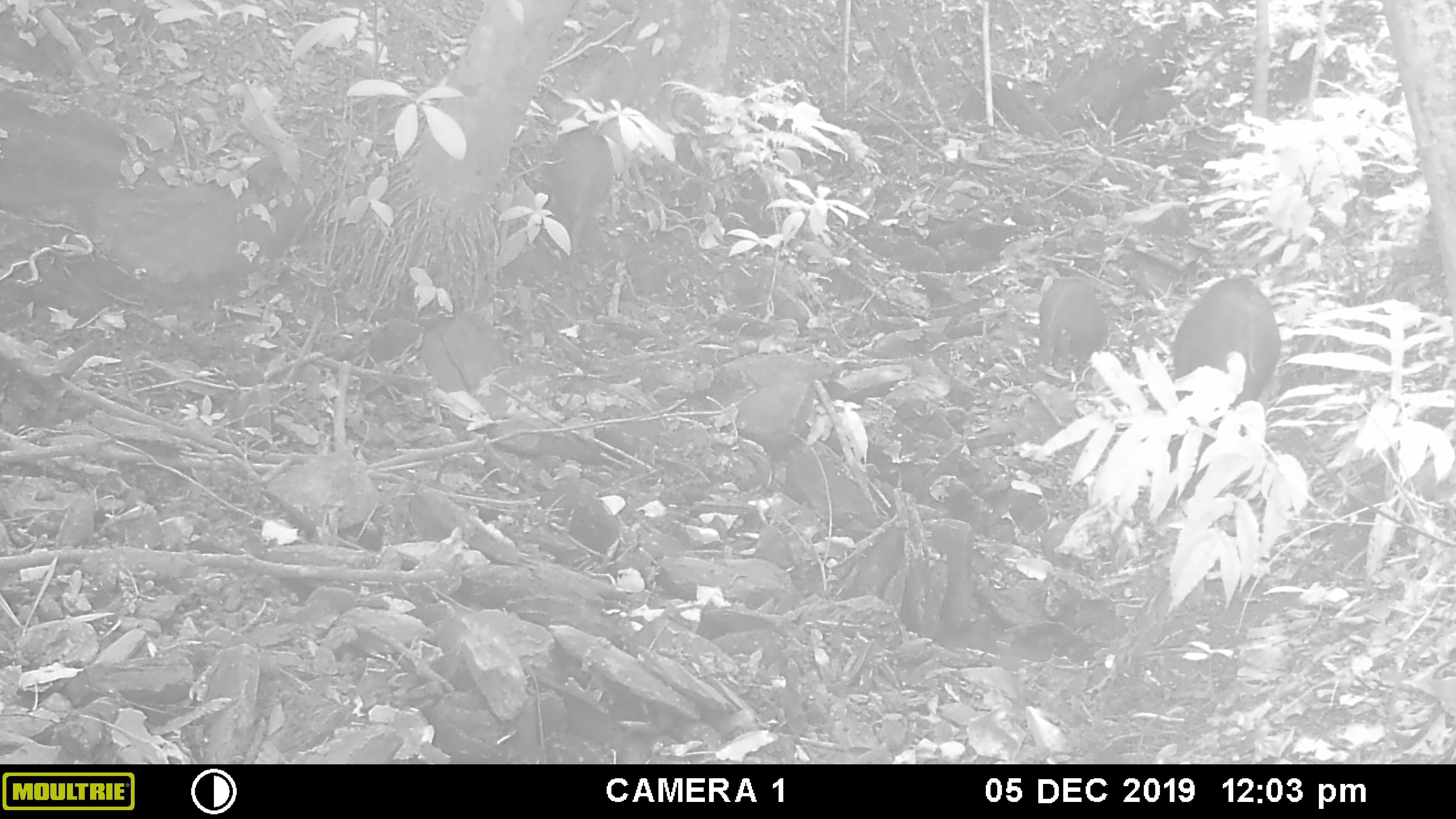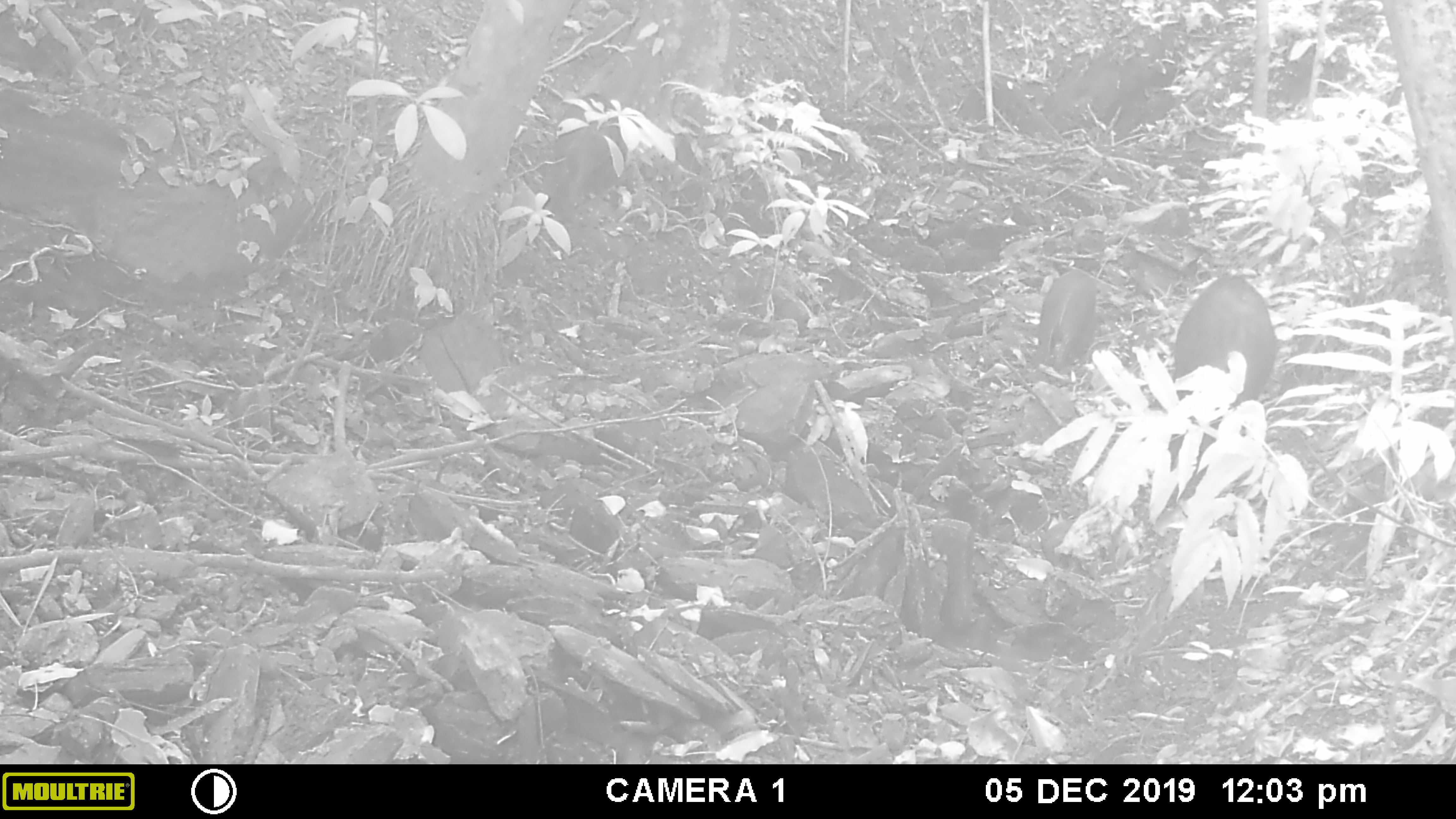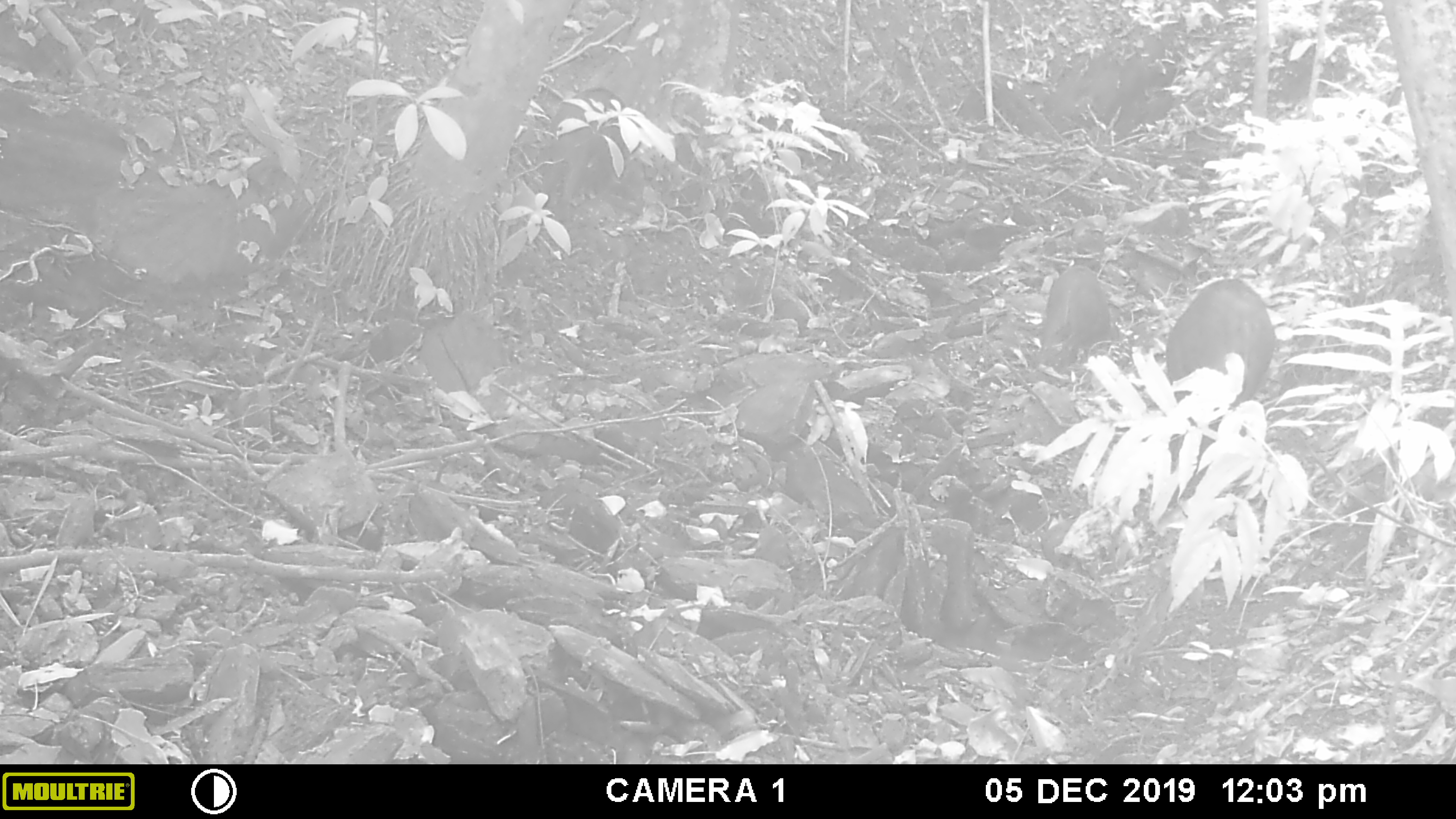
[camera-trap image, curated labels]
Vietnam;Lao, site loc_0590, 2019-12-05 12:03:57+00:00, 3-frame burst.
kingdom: Animalia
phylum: Chordata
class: Mammalia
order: Artiodactyla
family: Suidae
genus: Sus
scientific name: Sus scrofa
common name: eurasian wild pig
Eurasian wild pig (Sus scrofa). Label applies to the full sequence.